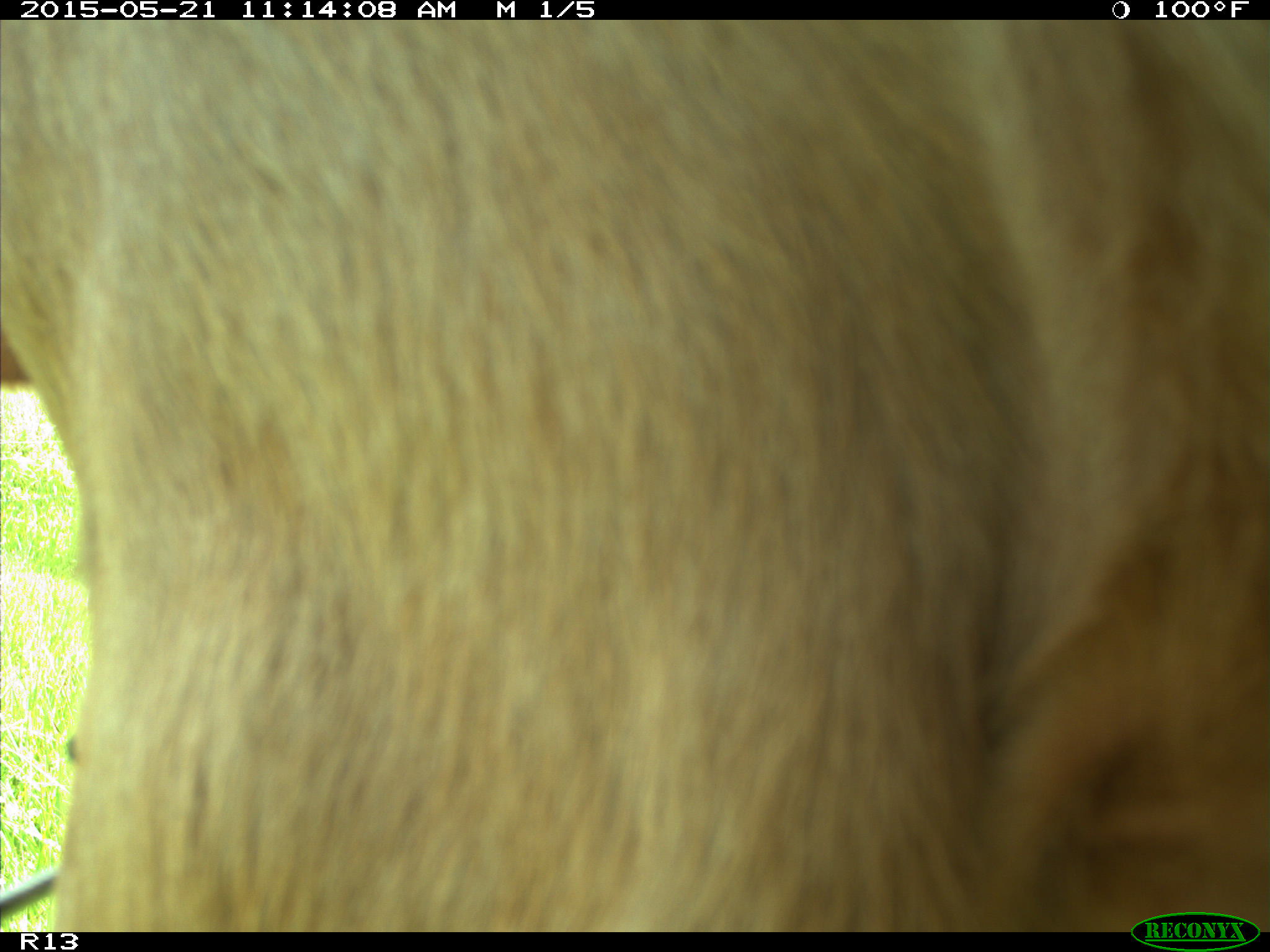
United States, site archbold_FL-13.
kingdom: Animalia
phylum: Chordata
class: Mammalia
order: Artiodactyla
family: Bovidae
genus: Bos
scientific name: Bos taurus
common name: domestic cow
Bos taurus (domestic cow).